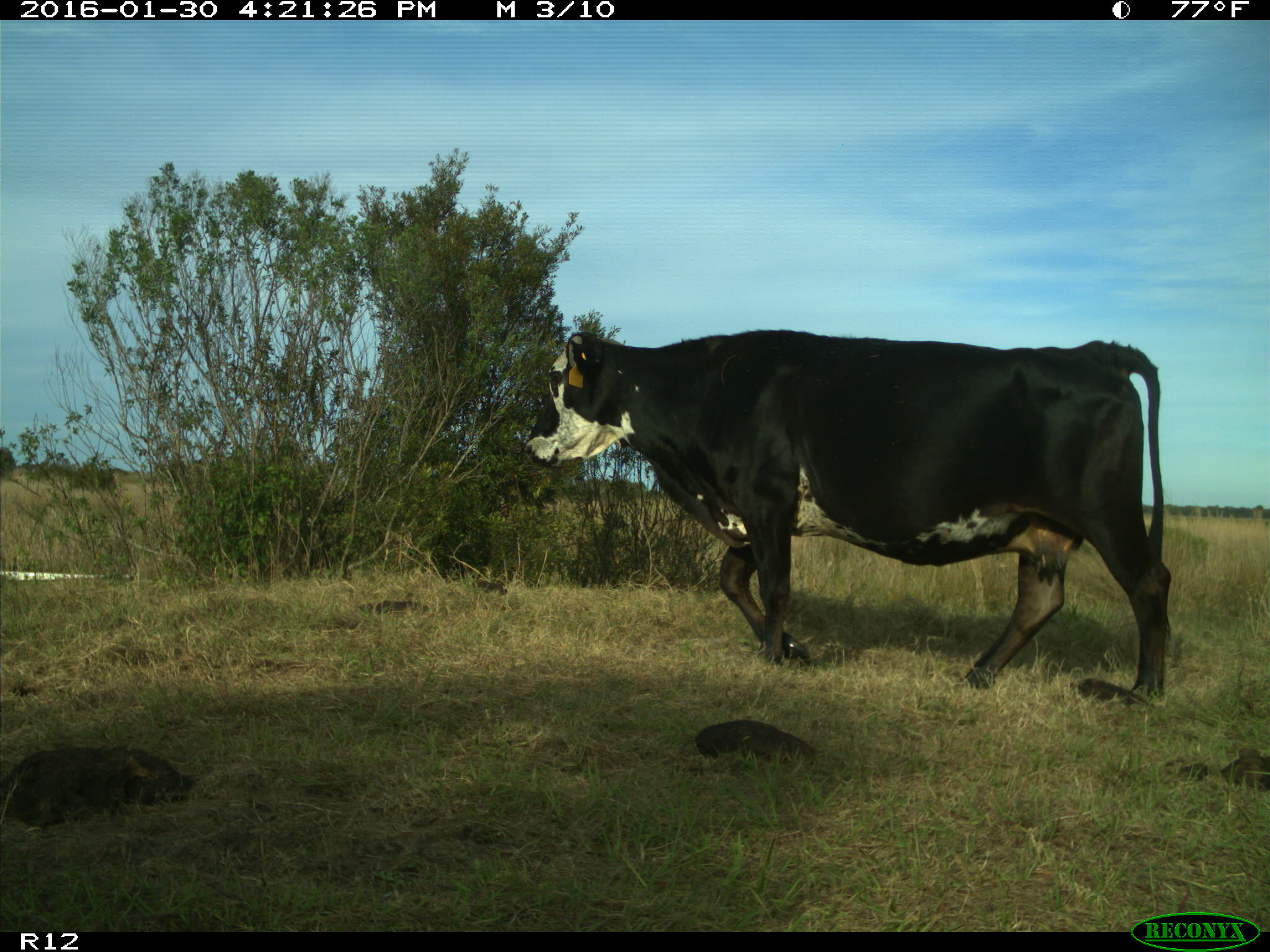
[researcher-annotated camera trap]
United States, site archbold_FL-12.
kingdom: Animalia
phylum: Chordata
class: Mammalia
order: Artiodactyla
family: Bovidae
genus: Bos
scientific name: Bos taurus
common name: domestic cow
Bos taurus (domestic cow).